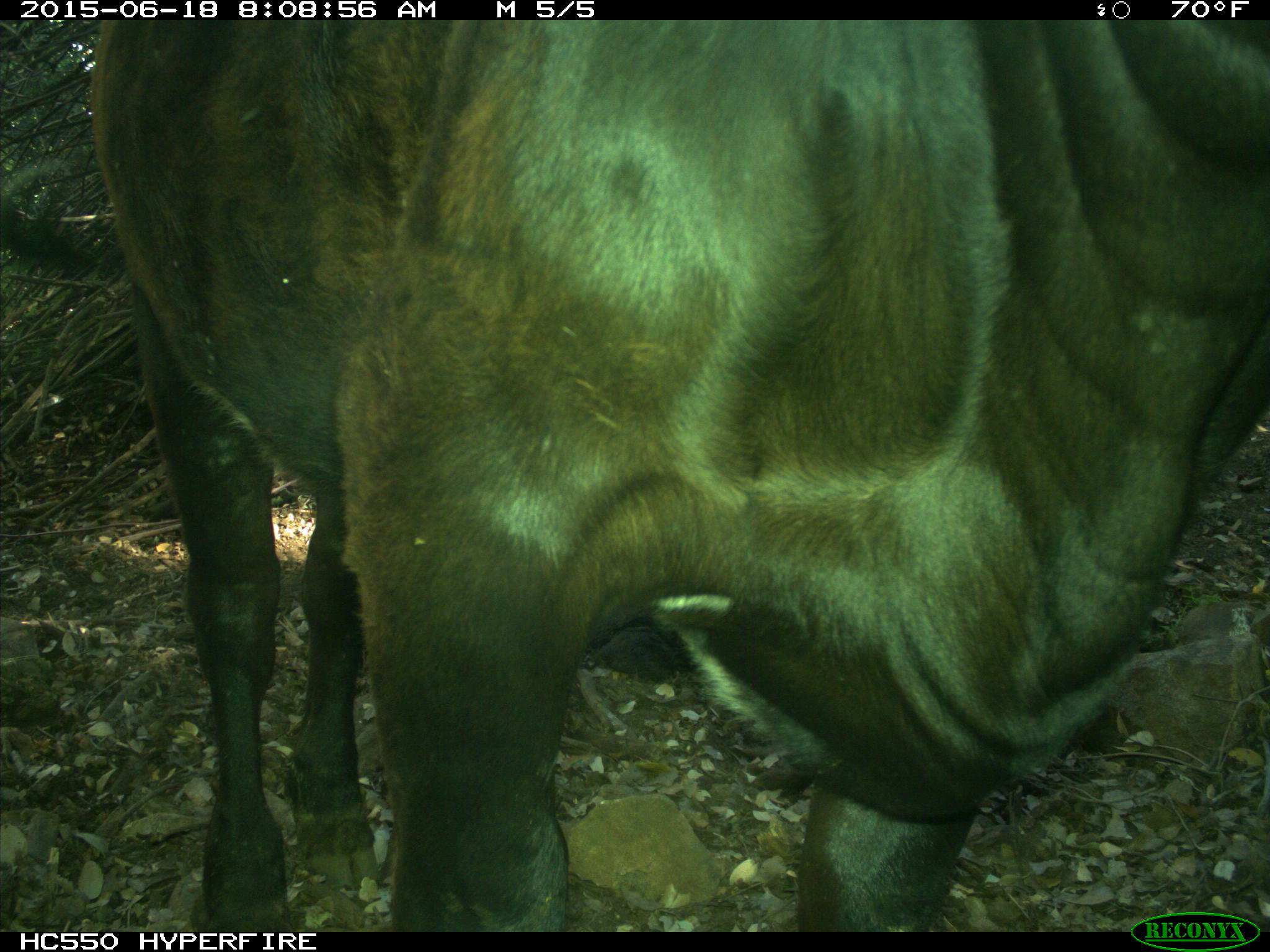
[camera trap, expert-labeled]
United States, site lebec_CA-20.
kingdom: Animalia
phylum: Chordata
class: Mammalia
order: Artiodactyla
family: Bovidae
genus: Bos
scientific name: Bos taurus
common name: domestic cow